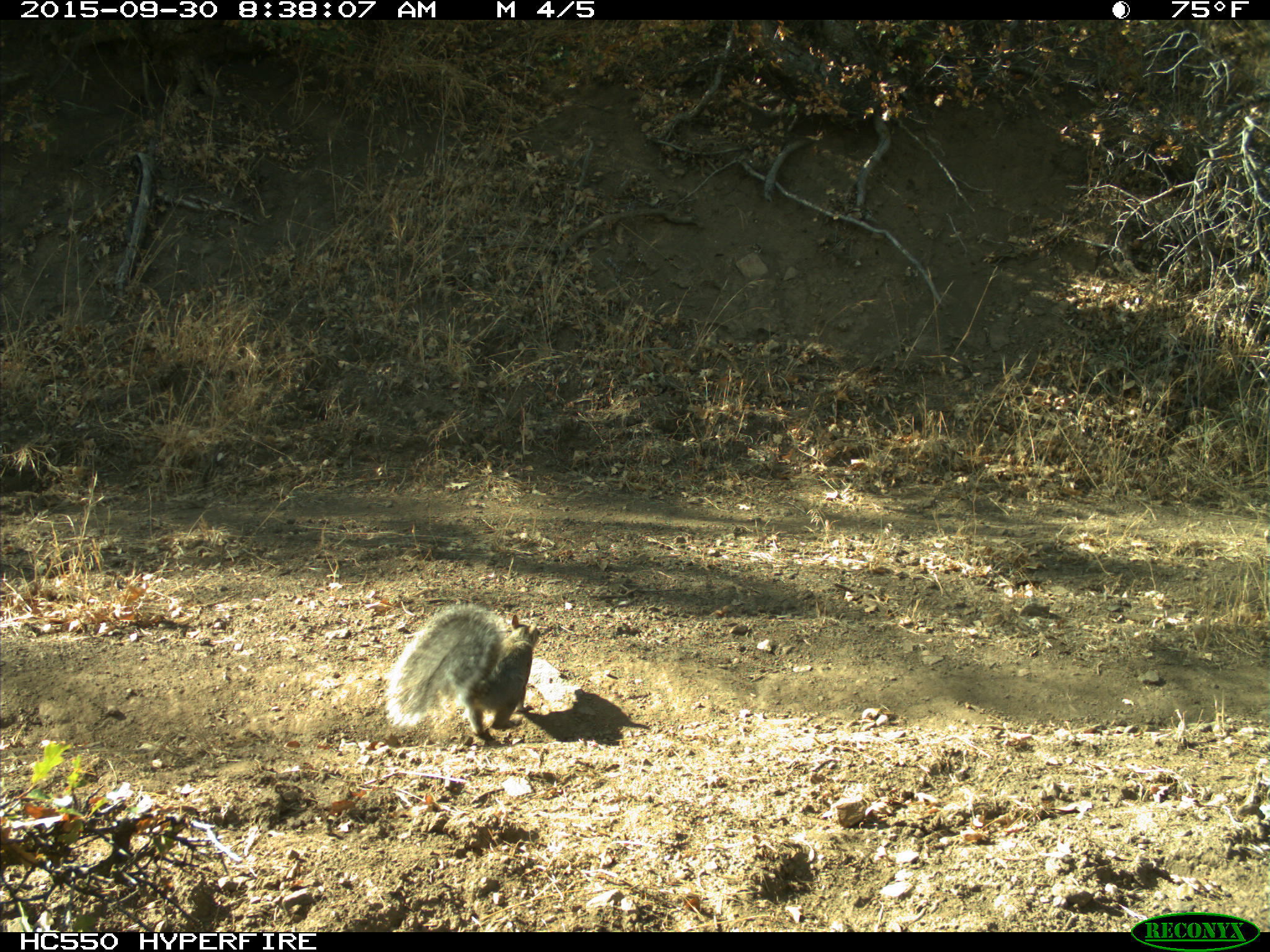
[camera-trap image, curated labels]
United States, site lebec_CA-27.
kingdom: Animalia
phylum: Chordata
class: Mammalia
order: Rodentia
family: Sciuridae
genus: Sciurus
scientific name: Sciurus carolinensis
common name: eastern gray squirrel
Sciurus carolinensis (eastern gray squirrel).